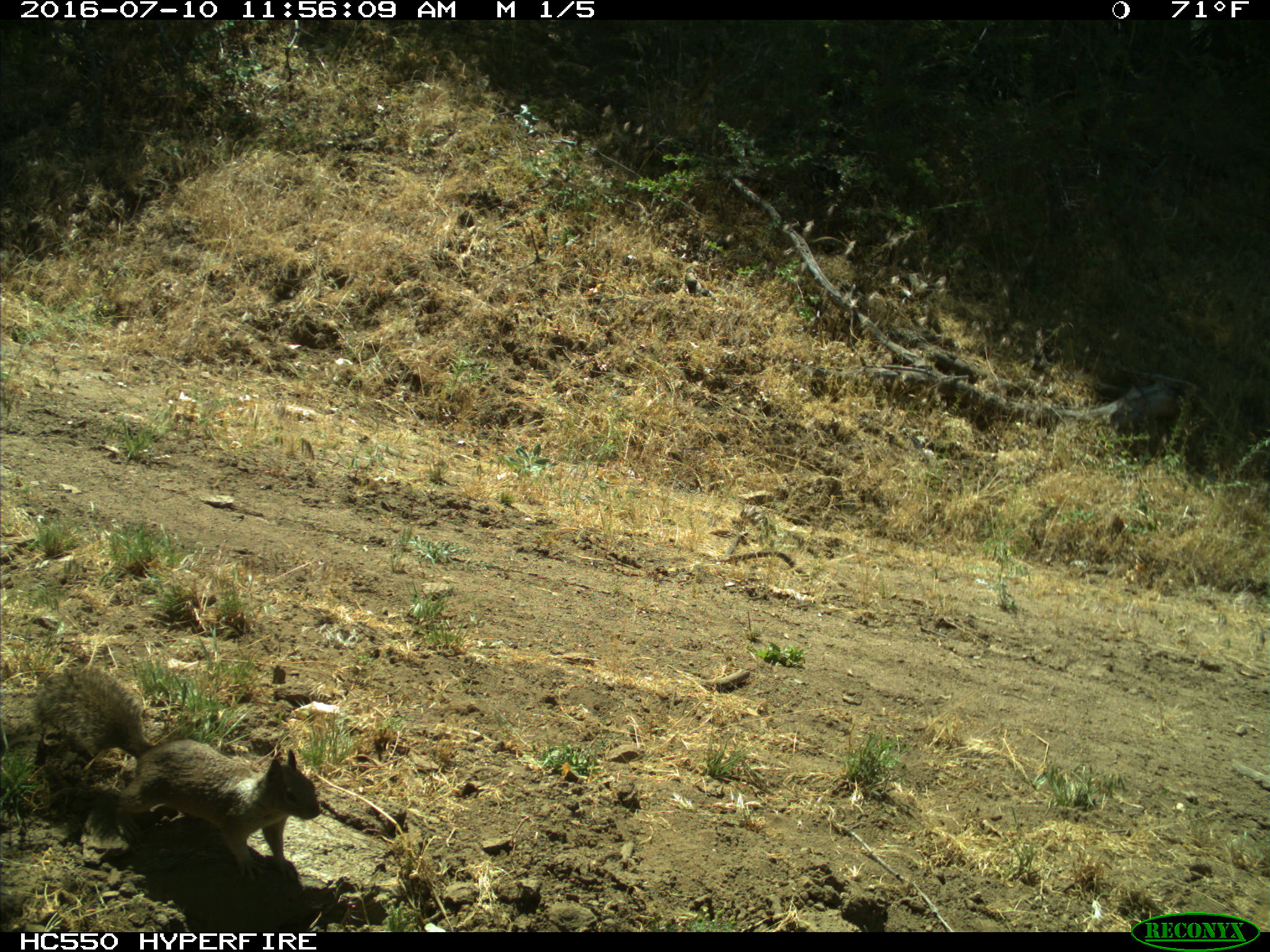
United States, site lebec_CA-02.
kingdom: Animalia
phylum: Chordata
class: Mammalia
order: Rodentia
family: Sciuridae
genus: Otospermophilus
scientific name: Otospermophilus beecheyi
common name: california ground squirrel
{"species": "Otospermophilus beecheyi (california ground squirrel)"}